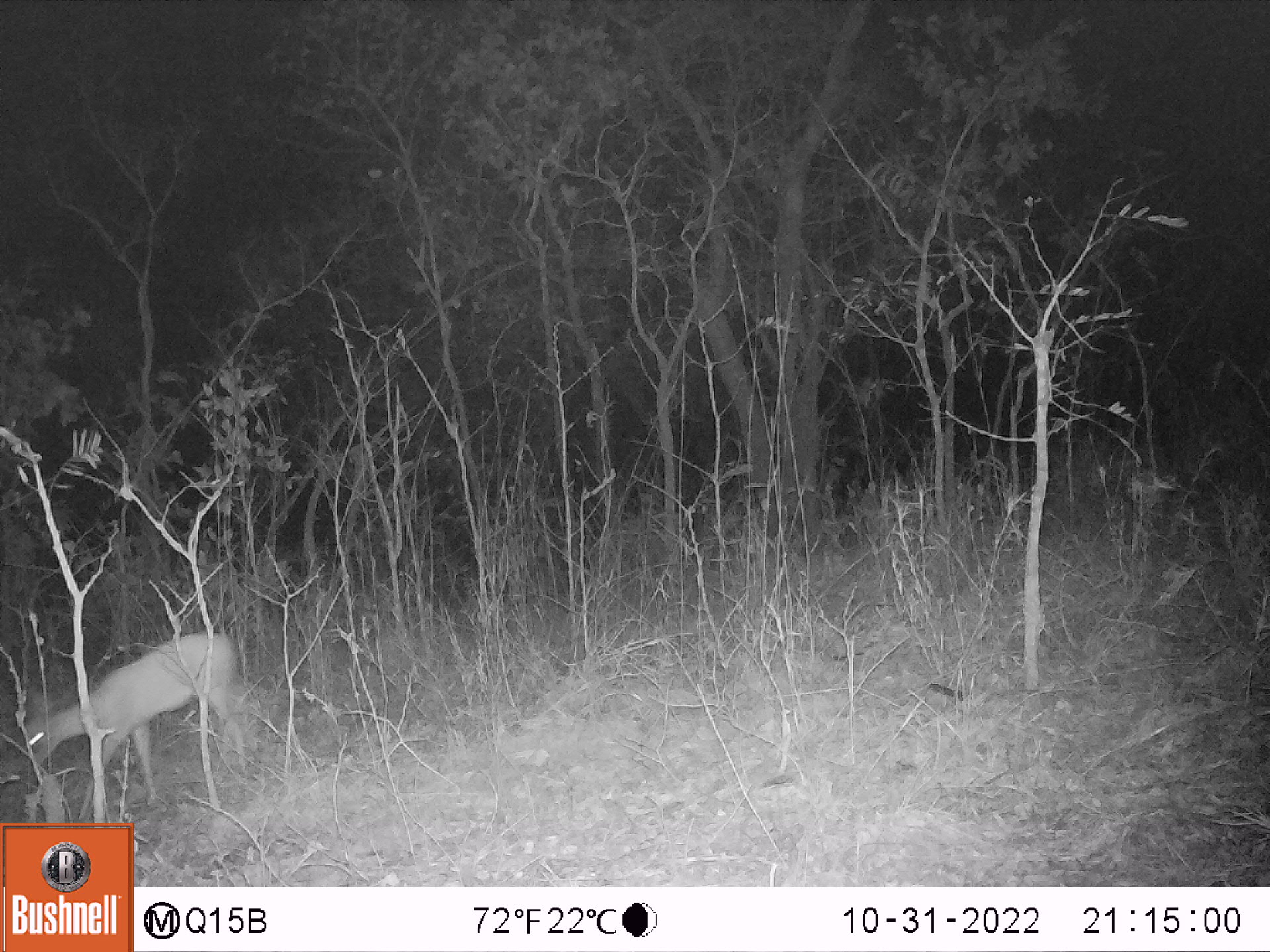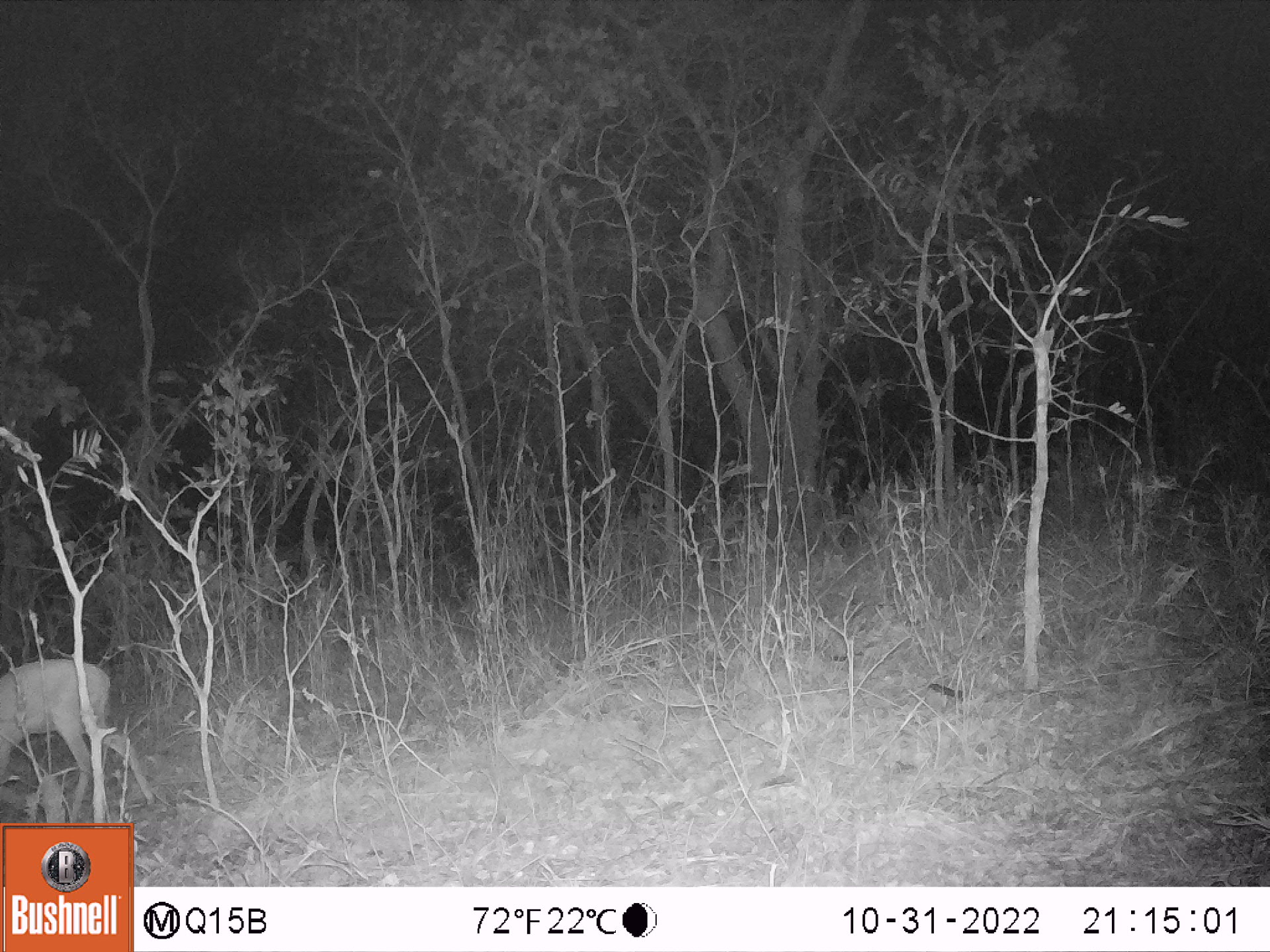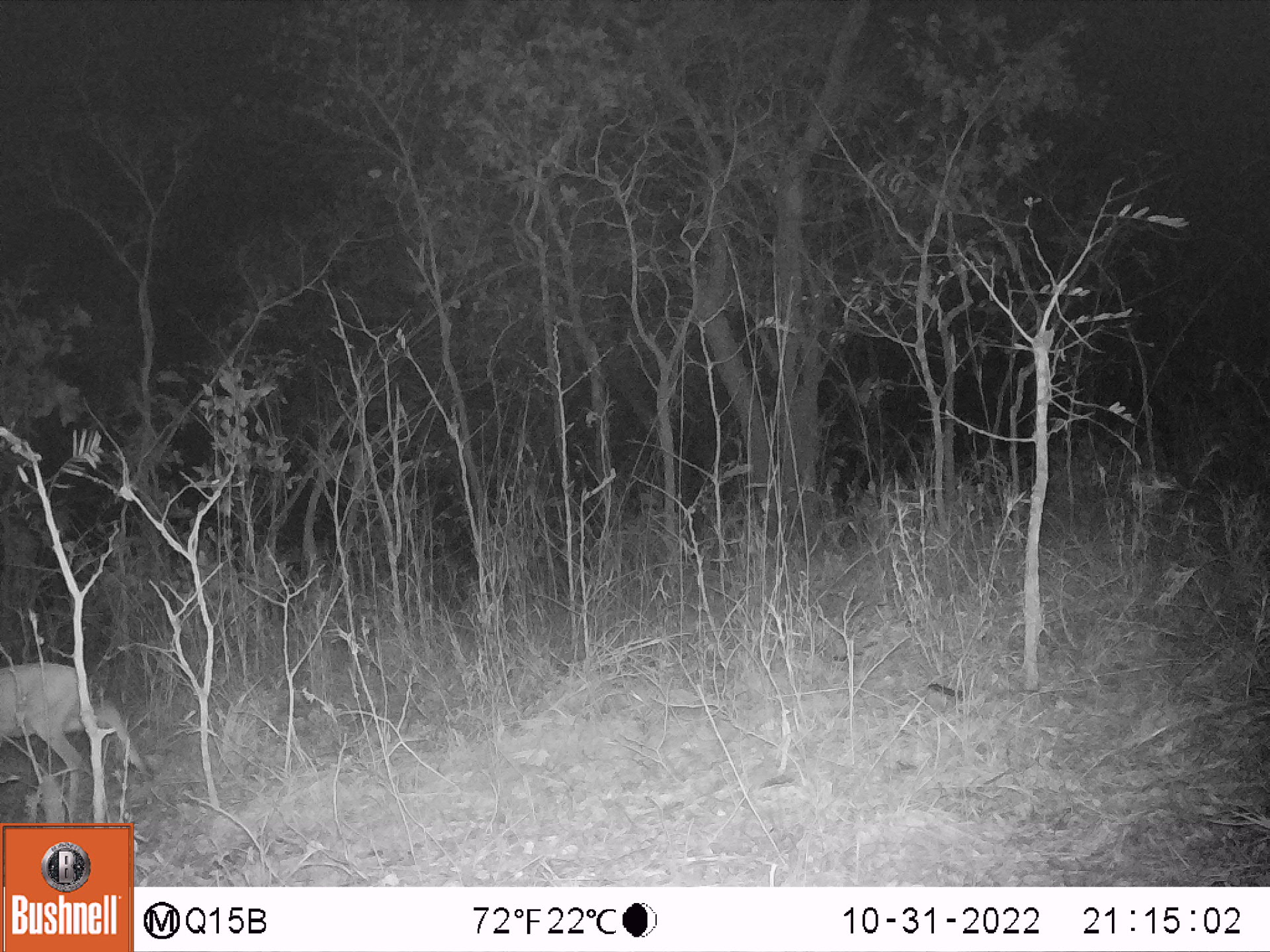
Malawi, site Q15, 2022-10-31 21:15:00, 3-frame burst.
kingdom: Animalia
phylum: Chordata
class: Mammalia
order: Artiodactyla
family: Bovidae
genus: Sylvicapra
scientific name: Sylvicapra grimmia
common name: common duiker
Common duiker (Sylvicapra grimmia), count 1.